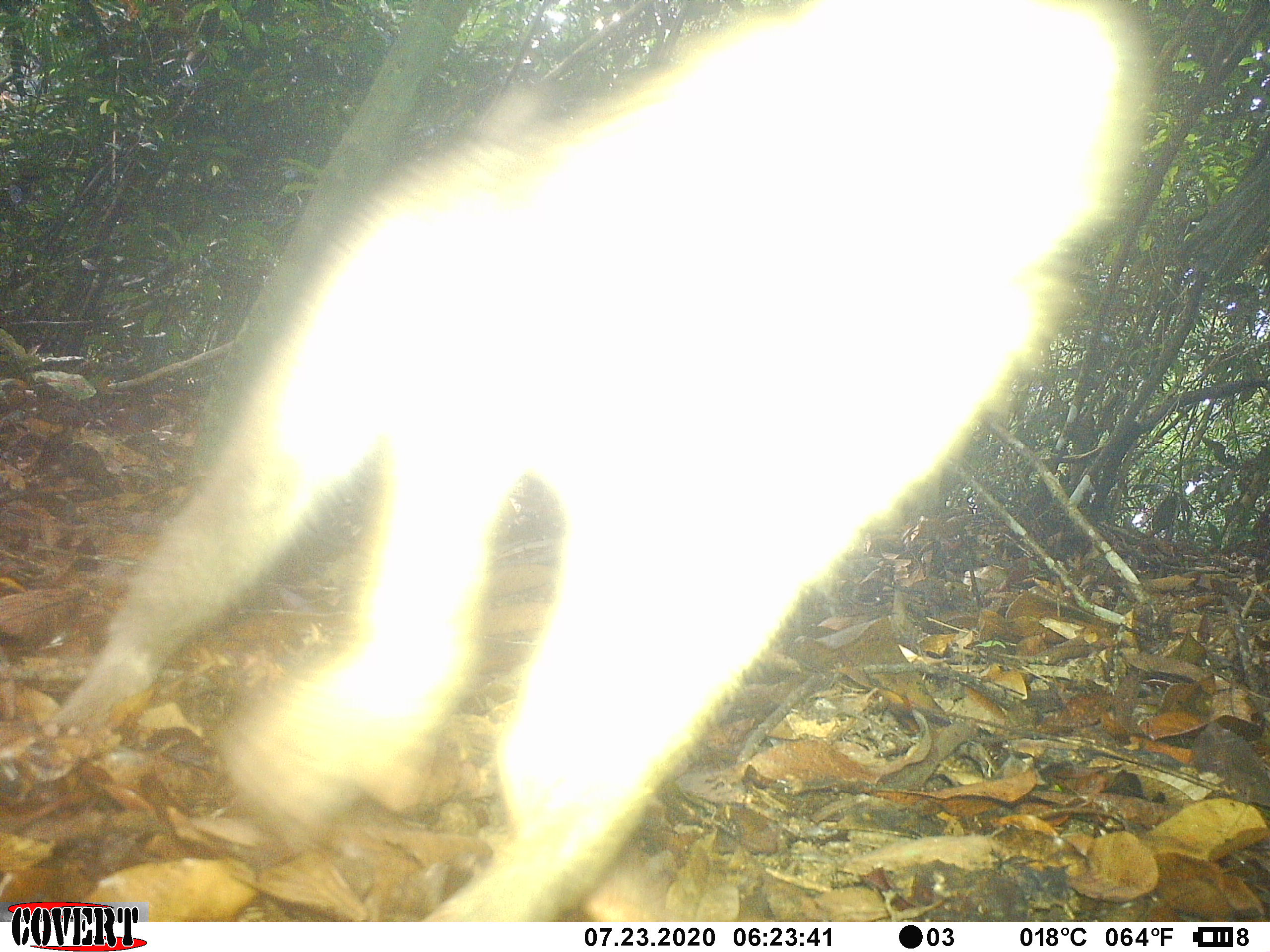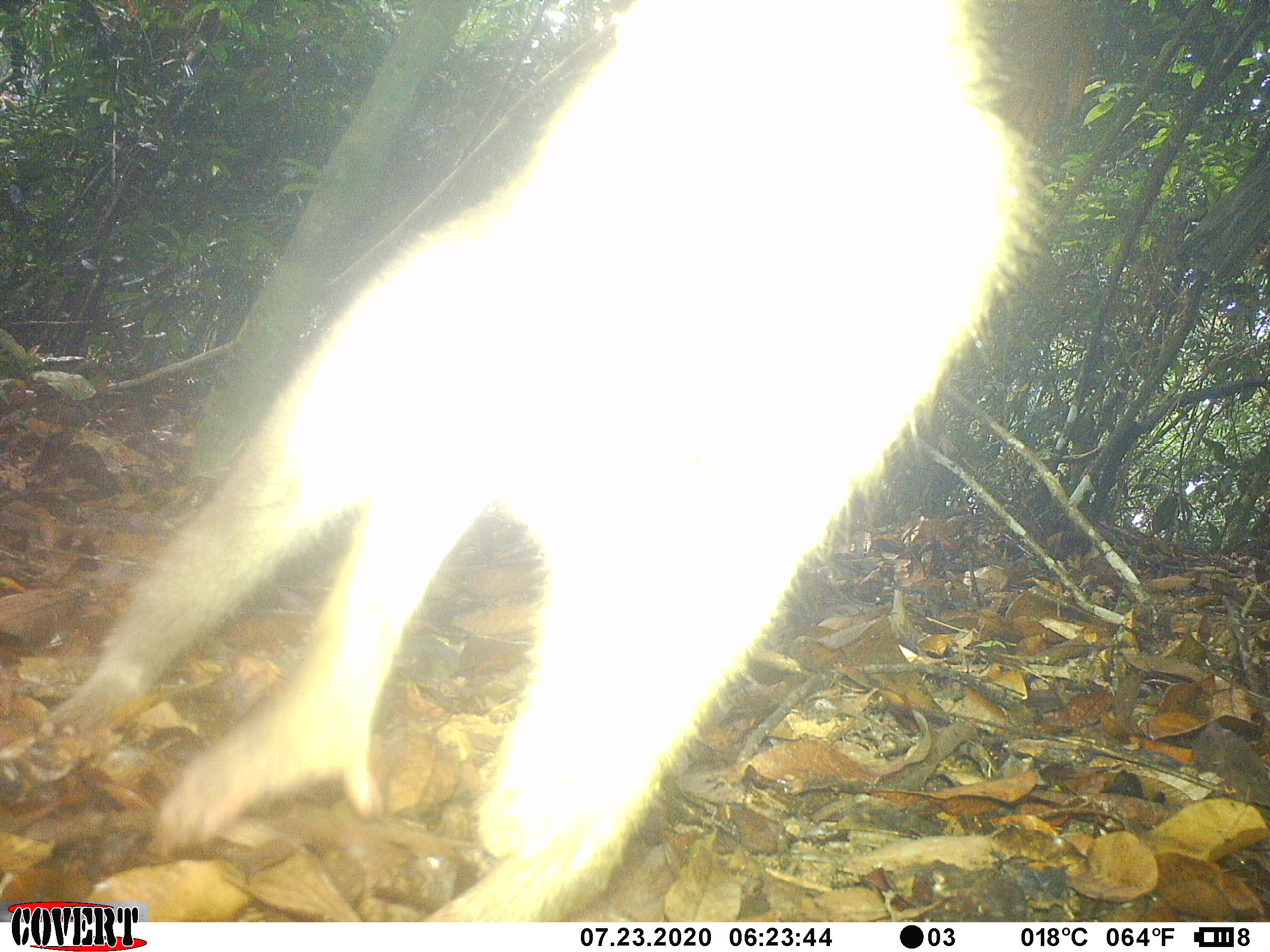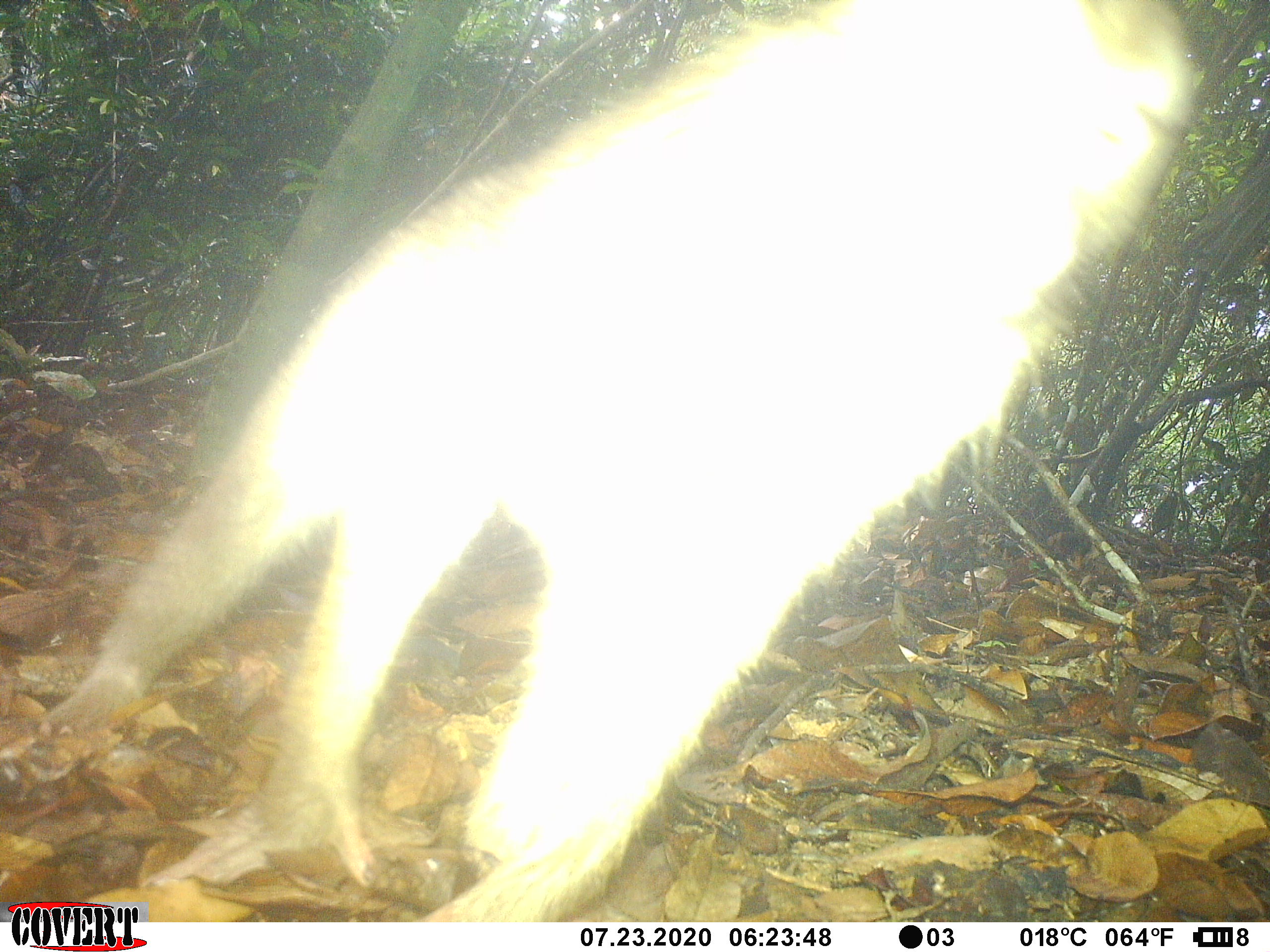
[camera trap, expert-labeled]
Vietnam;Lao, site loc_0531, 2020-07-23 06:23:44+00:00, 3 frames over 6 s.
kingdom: Animalia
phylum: Chordata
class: Mammalia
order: Primates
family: Cercopithecidae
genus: Macaca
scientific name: Macaca nemestrina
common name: pig-tailed macaque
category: pig tailed macaque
Pig tailed macaque (pig-tailed macaque) (Macaca nemestrina). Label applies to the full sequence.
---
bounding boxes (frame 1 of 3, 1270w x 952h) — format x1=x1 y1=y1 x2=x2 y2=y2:
pig tailed macaque: x1=51 y1=0 x2=1150 y2=922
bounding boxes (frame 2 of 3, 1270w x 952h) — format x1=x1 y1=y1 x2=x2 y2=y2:
pig tailed macaque: x1=53 y1=0 x2=1050 y2=922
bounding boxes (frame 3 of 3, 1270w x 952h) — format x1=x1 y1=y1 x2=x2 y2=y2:
pig tailed macaque: x1=37 y1=0 x2=1203 y2=922